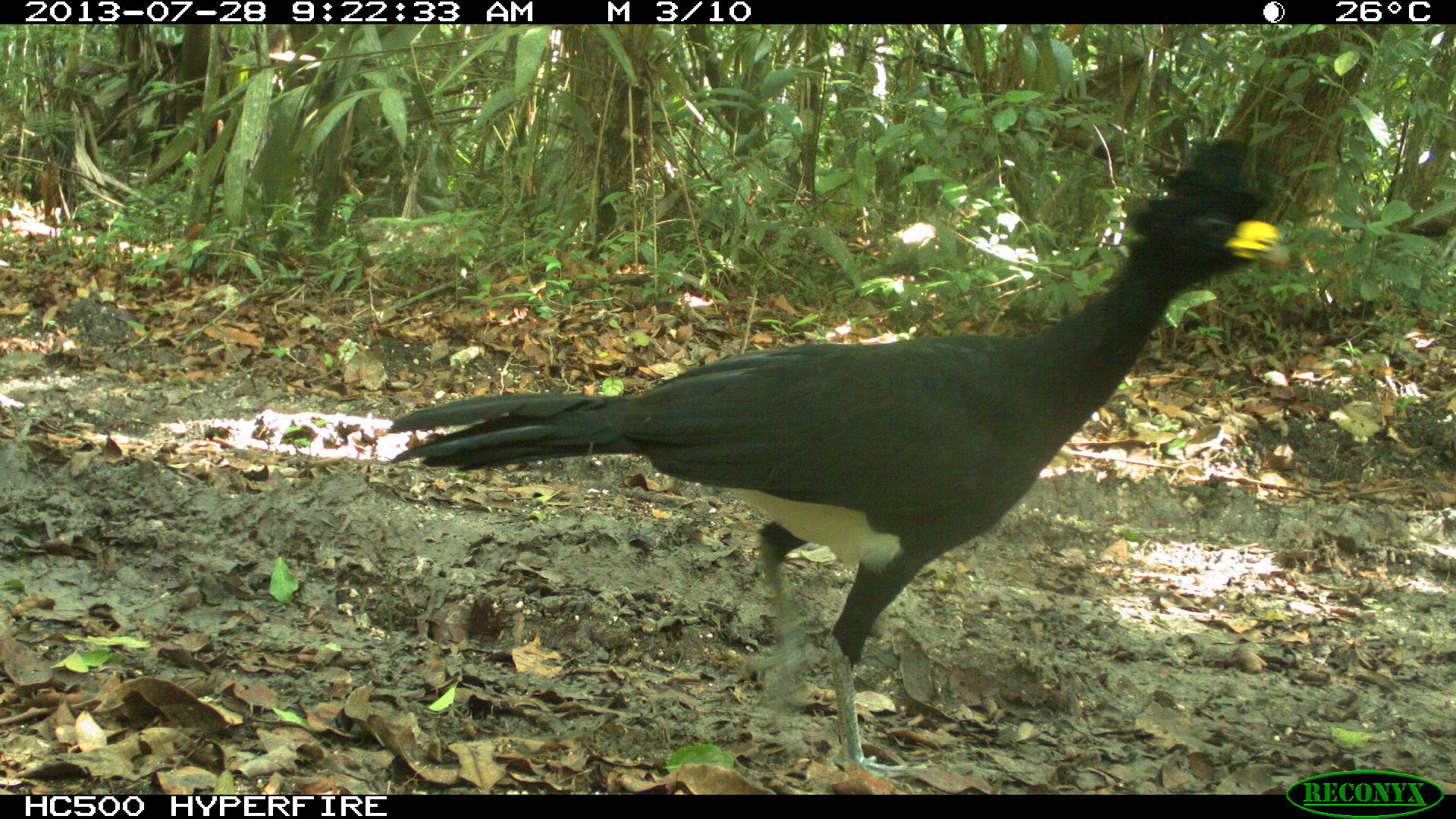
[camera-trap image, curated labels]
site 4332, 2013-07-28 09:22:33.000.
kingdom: Animalia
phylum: Chordata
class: Aves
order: Galliformes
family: Cracidae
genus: Crax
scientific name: Crax rubra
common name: great curassow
Crax rubra (great curassow), count 1, sex male.